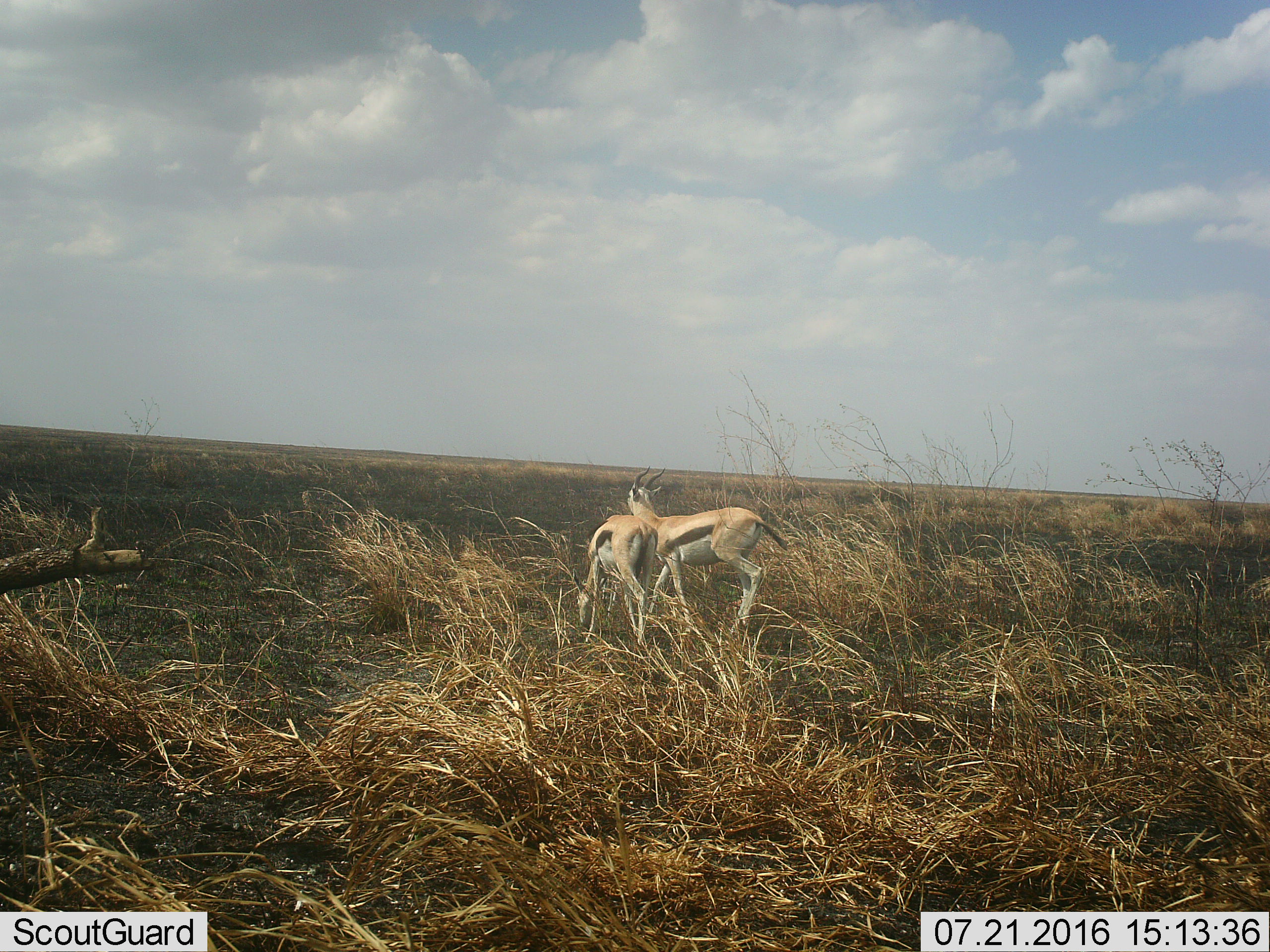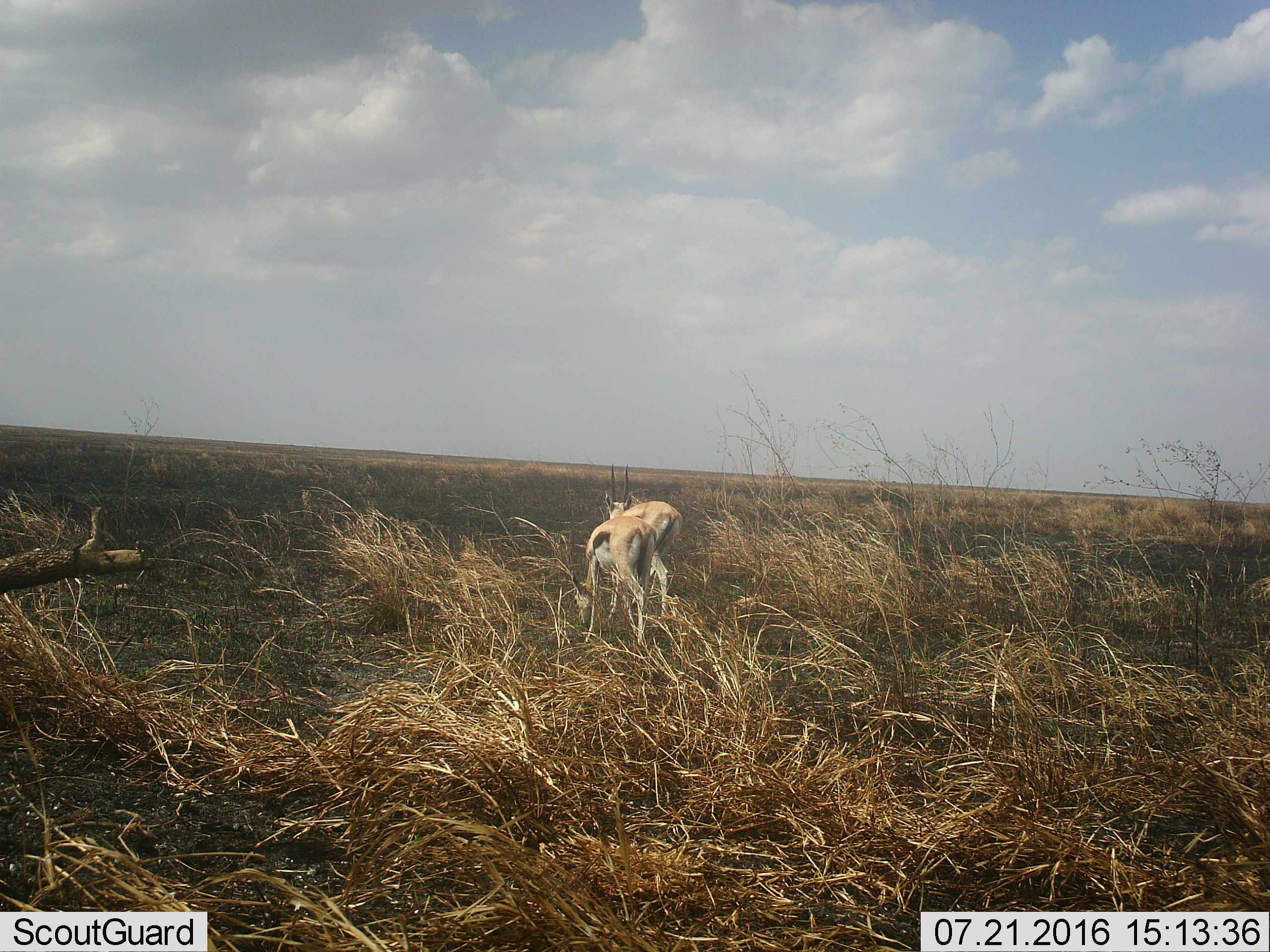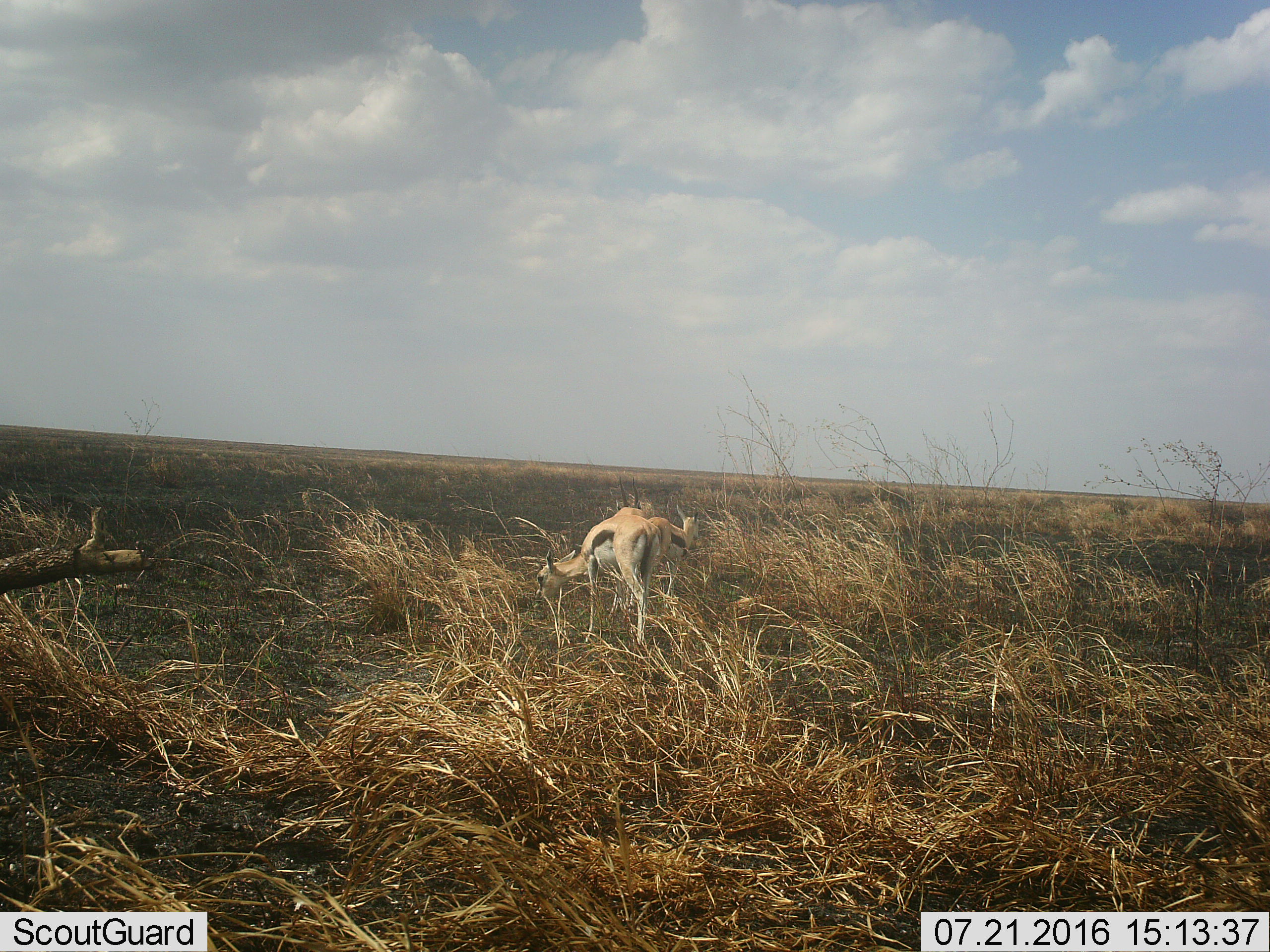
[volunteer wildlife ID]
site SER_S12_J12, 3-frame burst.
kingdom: Animalia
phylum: Chordata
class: Mammalia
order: Artiodactyla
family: Bovidae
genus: Eudorcas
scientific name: Eudorcas thomsonii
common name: thomson's gazelle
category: gazellethomsons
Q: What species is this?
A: Gazellethomsons (thomson's gazelle) (Eudorcas thomsonii).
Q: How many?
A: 2.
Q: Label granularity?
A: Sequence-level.